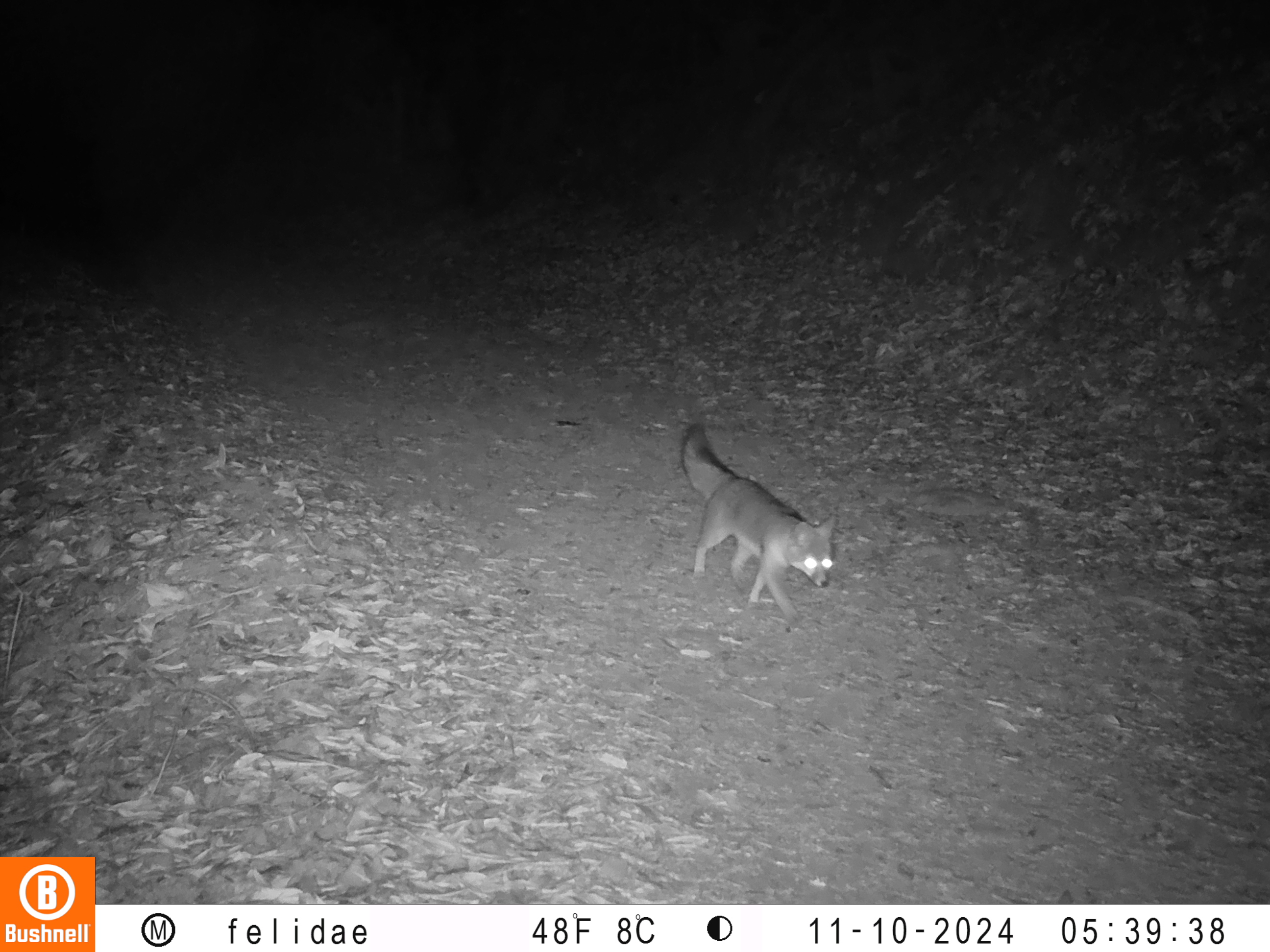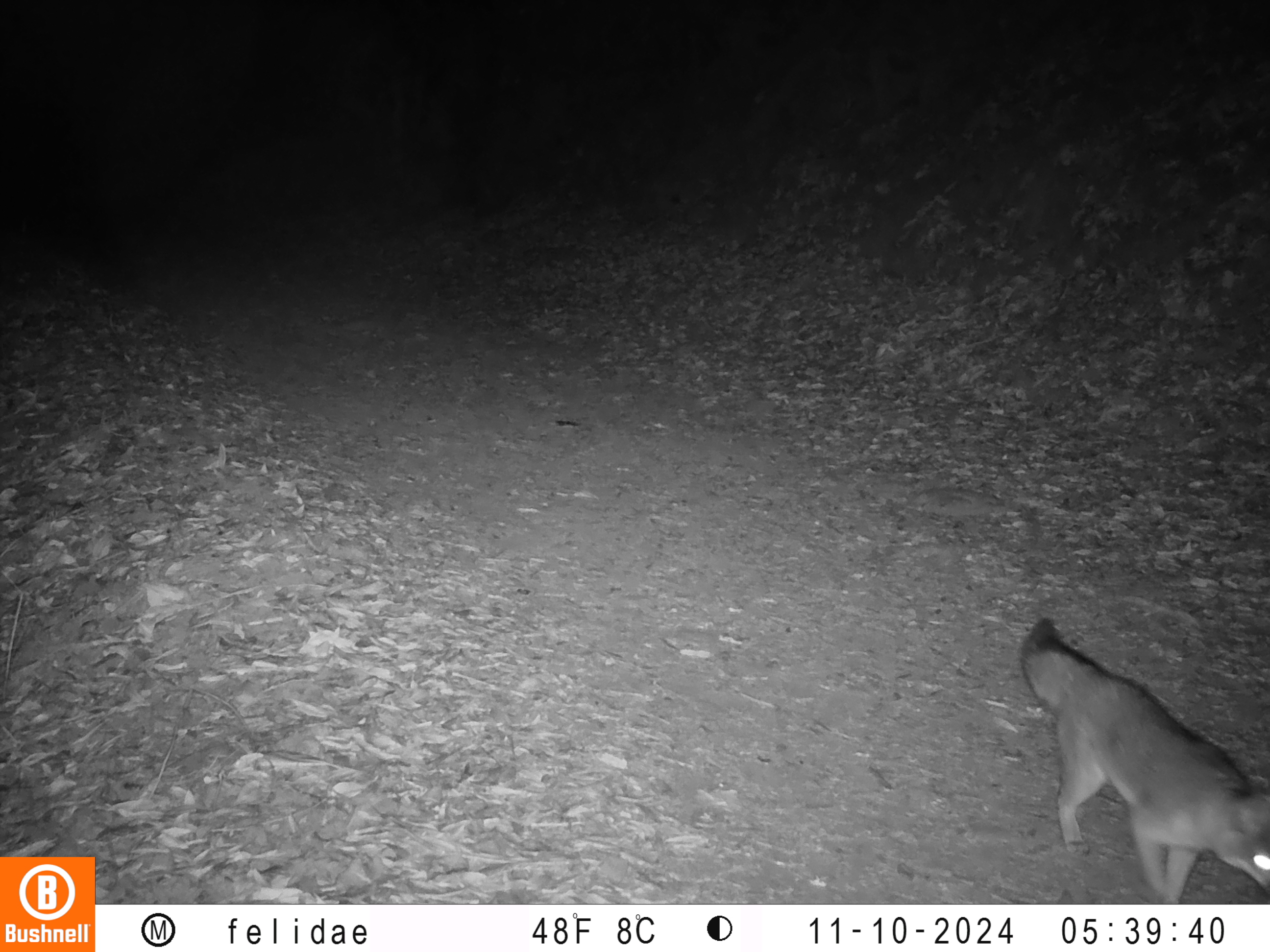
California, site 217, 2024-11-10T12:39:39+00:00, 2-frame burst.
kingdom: Animalia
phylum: Chordata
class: Mammalia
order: Carnivora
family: Canidae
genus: Urocyon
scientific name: Urocyon cinereoargenteus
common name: gray fox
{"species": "gray fox (Urocyon cinereoargenteus)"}